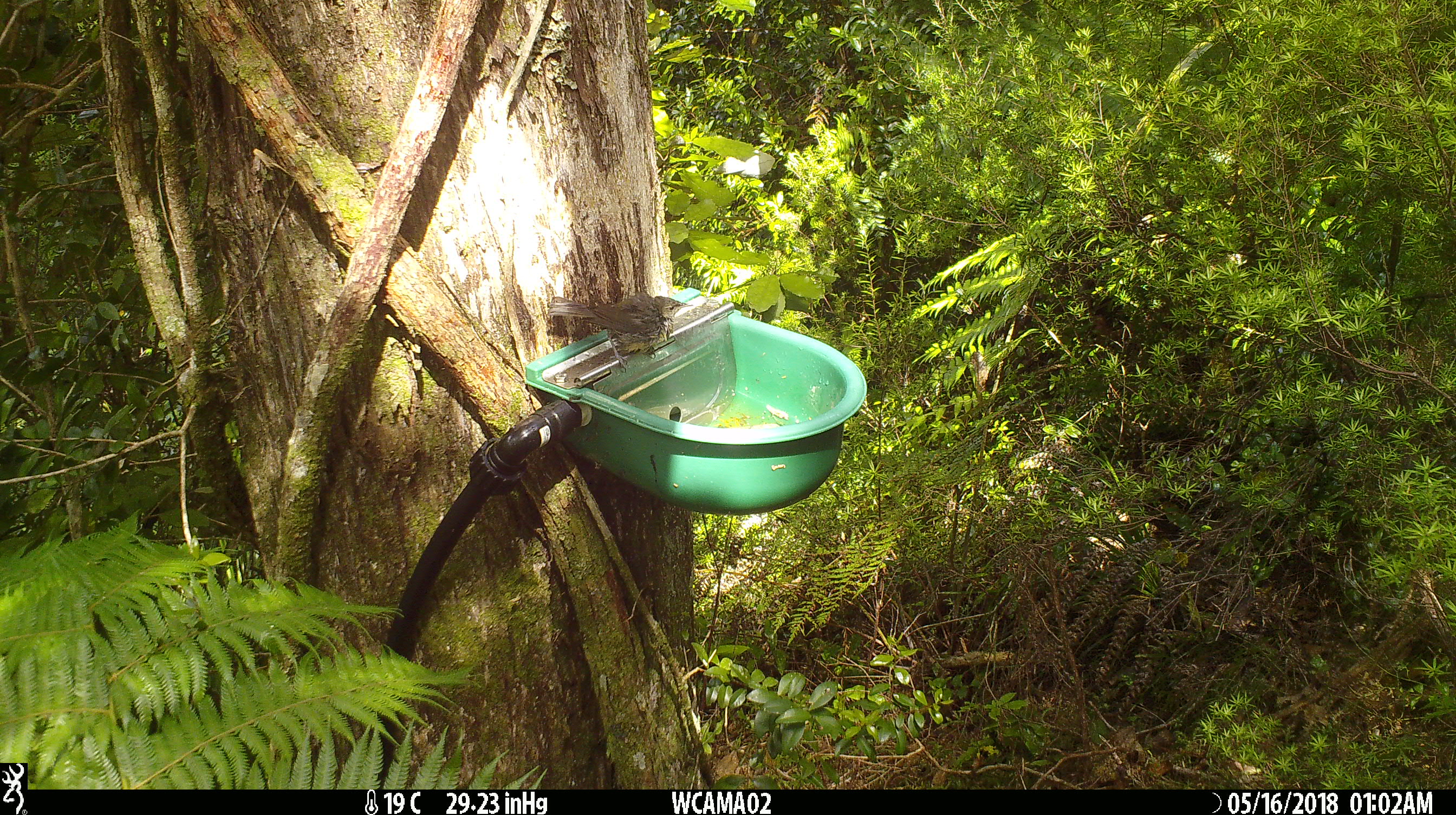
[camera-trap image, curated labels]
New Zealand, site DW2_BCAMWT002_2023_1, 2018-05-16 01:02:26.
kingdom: Animalia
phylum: Chordata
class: Aves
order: Passeriformes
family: Meliphagidae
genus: Anthornis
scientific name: Anthornis melanura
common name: new zealand bellbird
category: bellbird